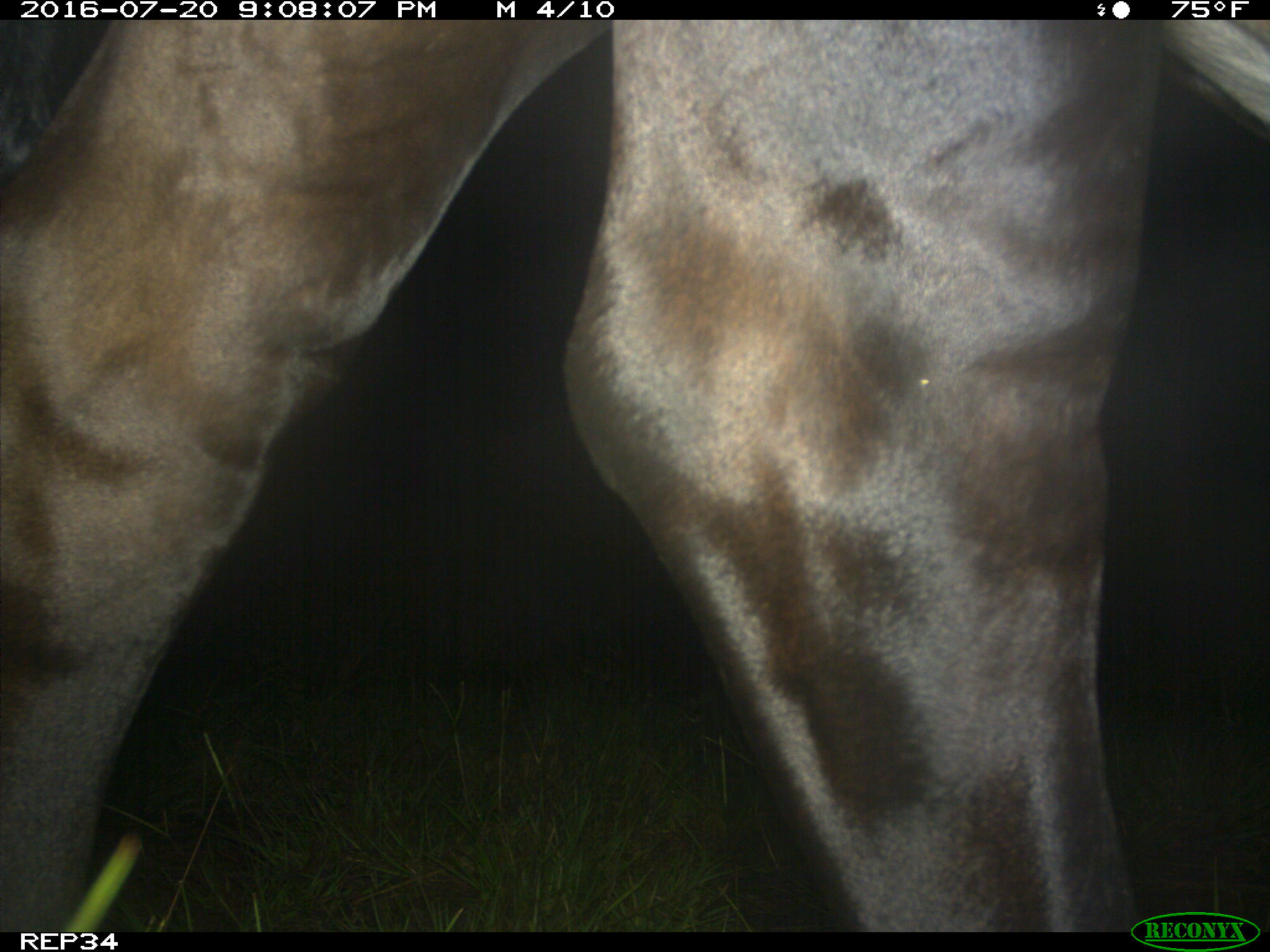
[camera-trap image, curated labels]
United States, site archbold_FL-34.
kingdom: Animalia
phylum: Chordata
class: Mammalia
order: Artiodactyla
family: Bovidae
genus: Bos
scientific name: Bos taurus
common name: domestic cow